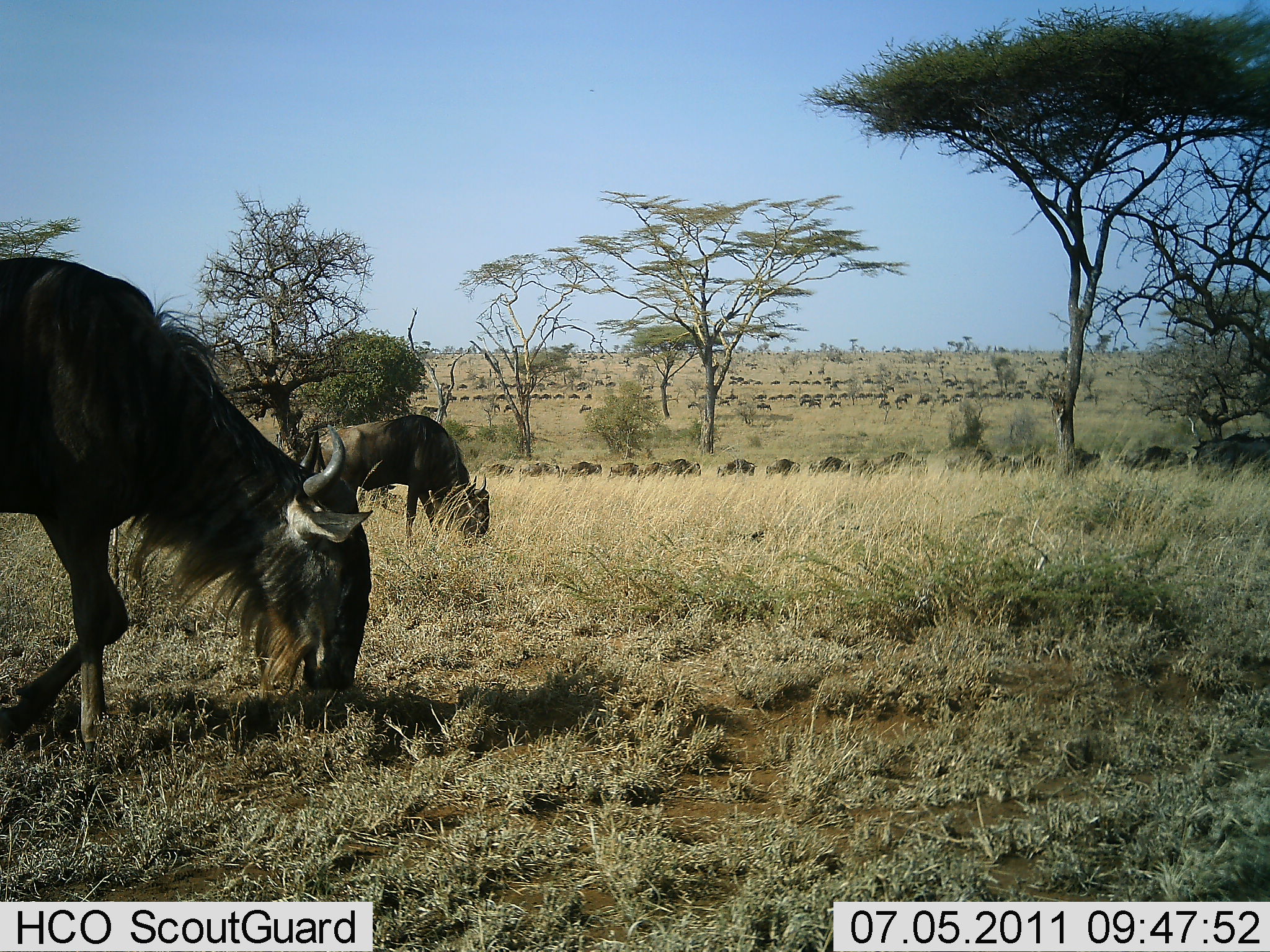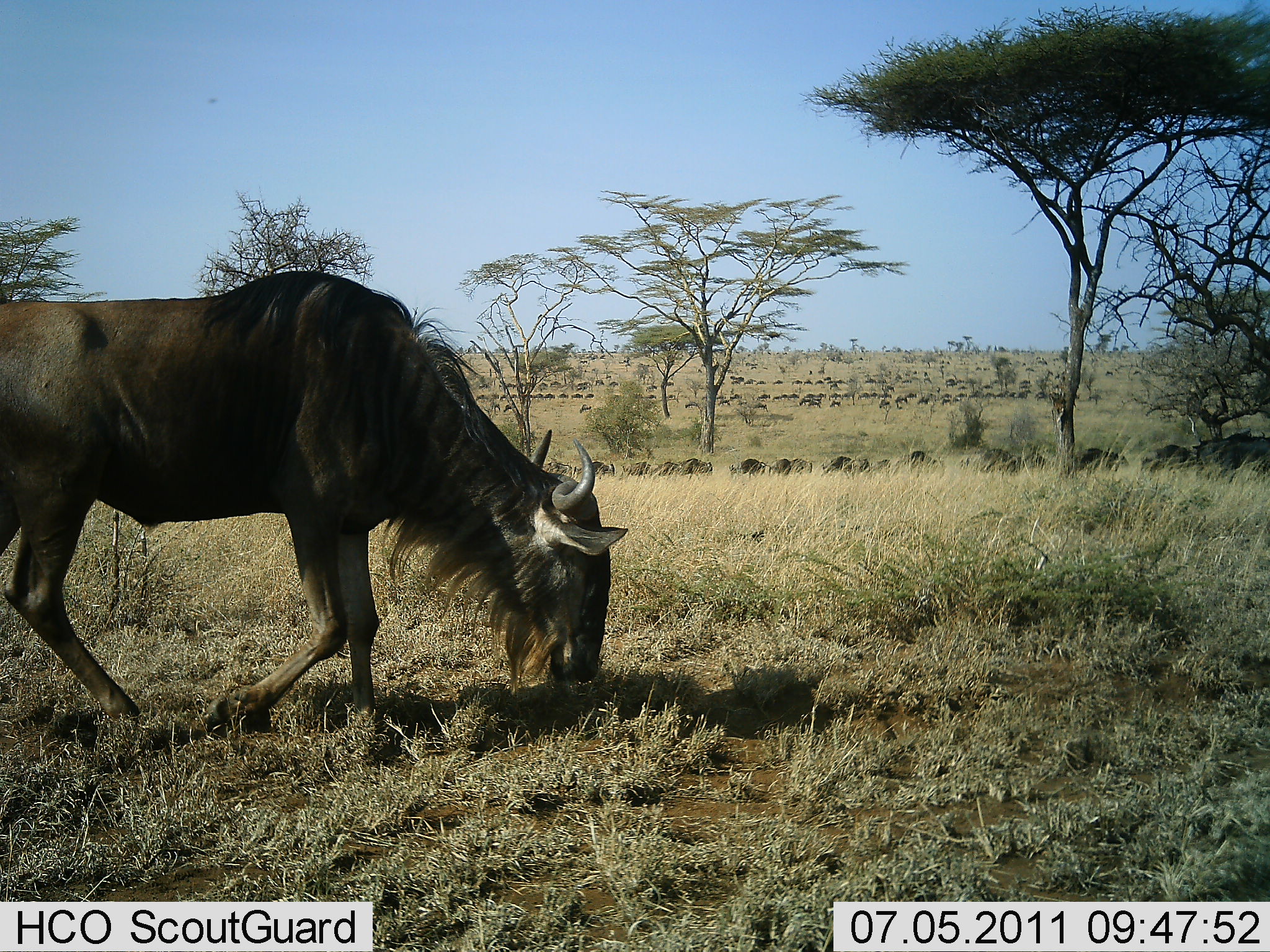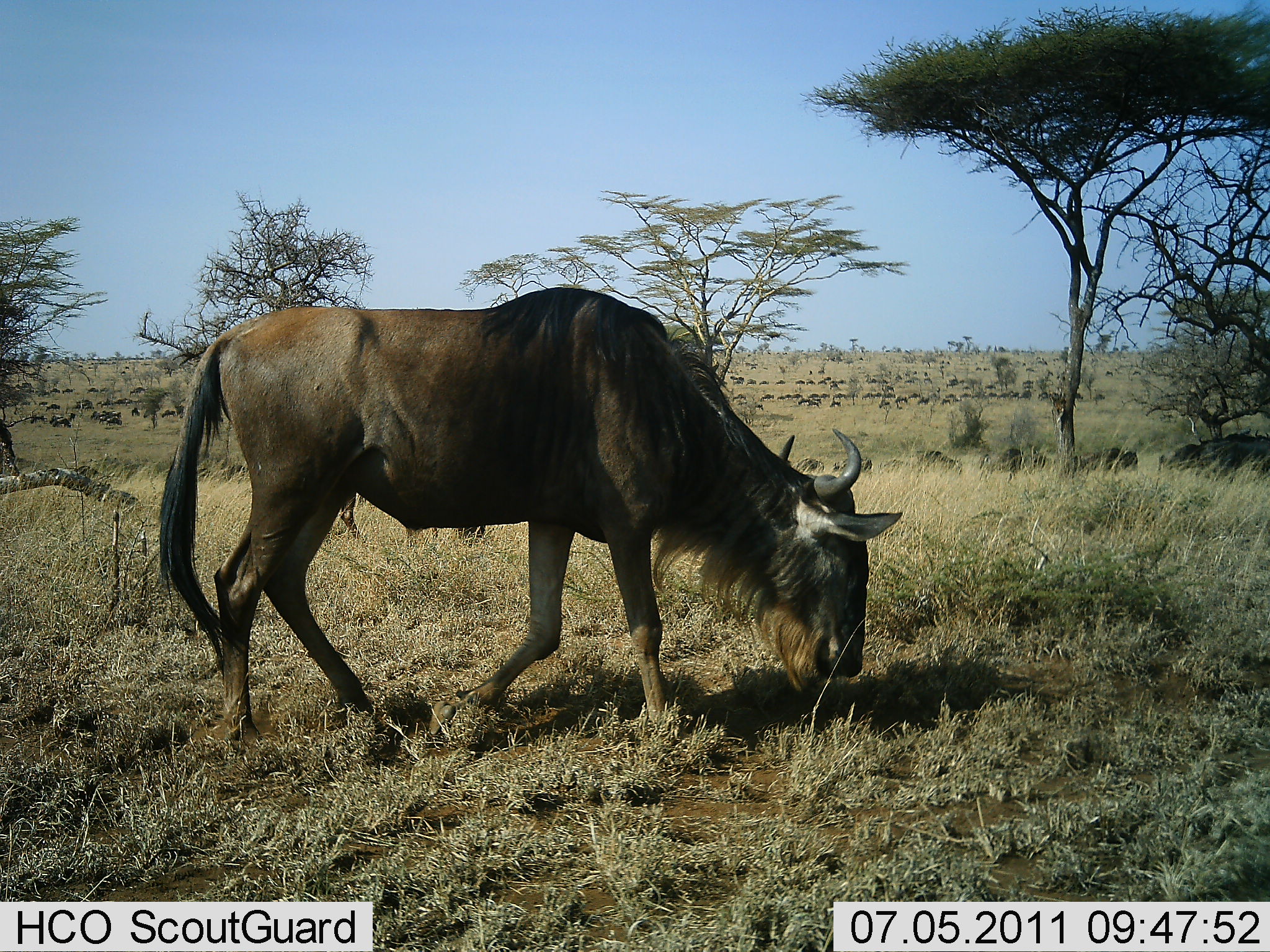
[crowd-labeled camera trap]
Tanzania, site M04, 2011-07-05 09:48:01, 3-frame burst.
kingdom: Animalia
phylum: Chordata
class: Mammalia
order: Artiodactyla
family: Bovidae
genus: Connochaetes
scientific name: Connochaetes taurinus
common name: blue wildebeest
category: wildebeest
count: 51+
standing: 36%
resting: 0%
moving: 91%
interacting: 0%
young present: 9%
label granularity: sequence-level